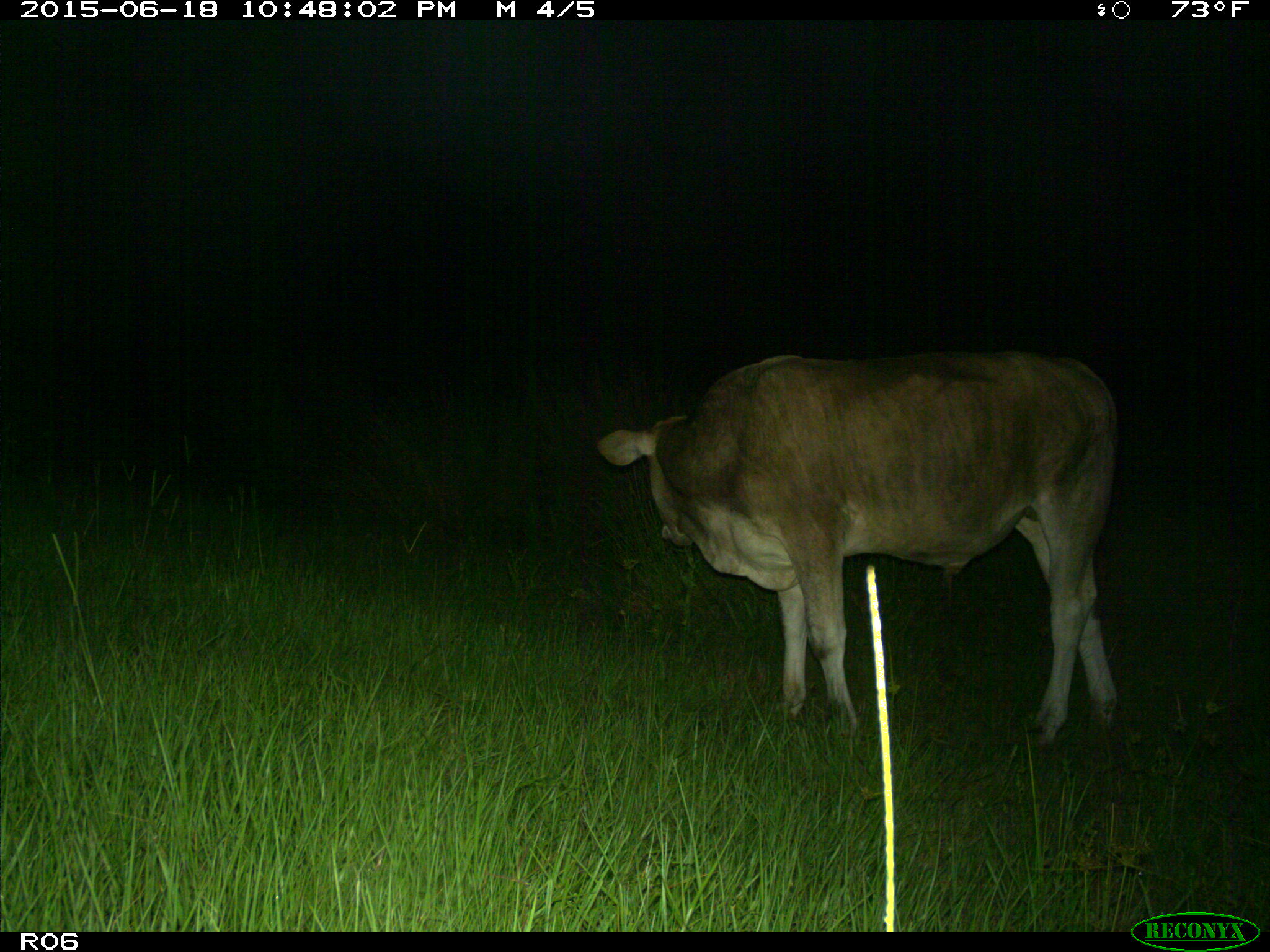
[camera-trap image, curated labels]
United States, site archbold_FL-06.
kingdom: Animalia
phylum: Chordata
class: Mammalia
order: Artiodactyla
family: Bovidae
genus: Bos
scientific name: Bos taurus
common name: domestic cow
Bos taurus (domestic cow).